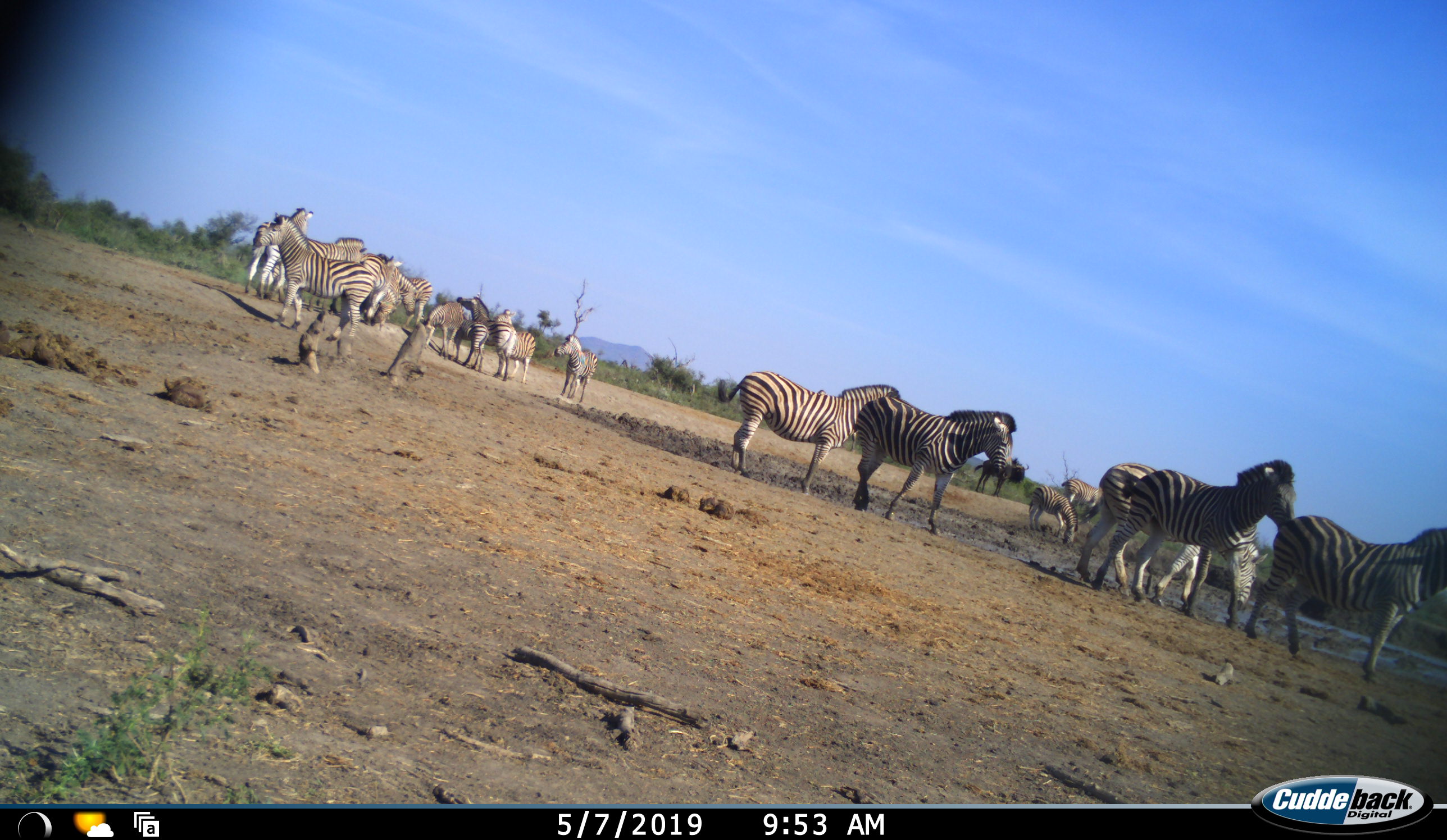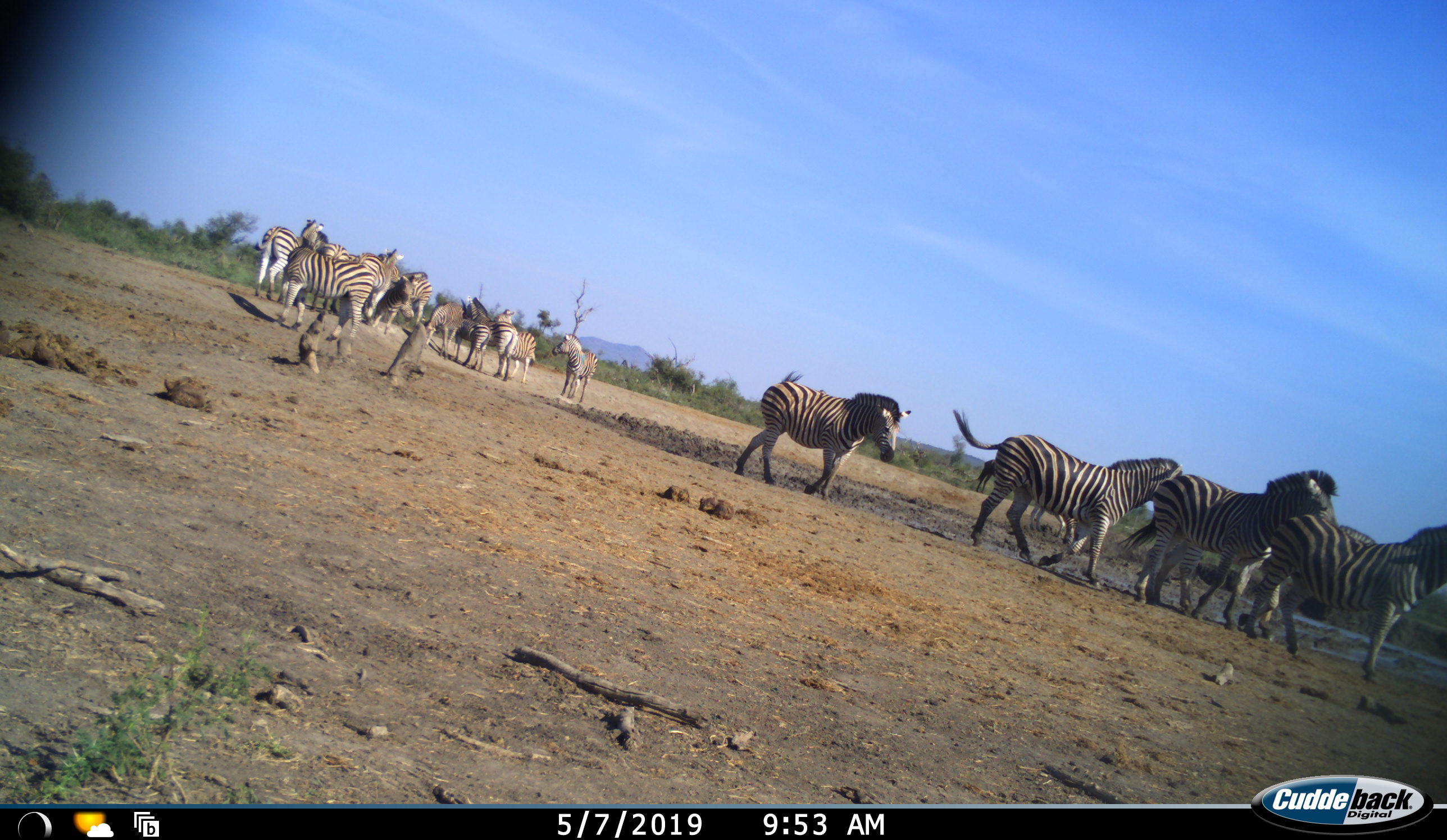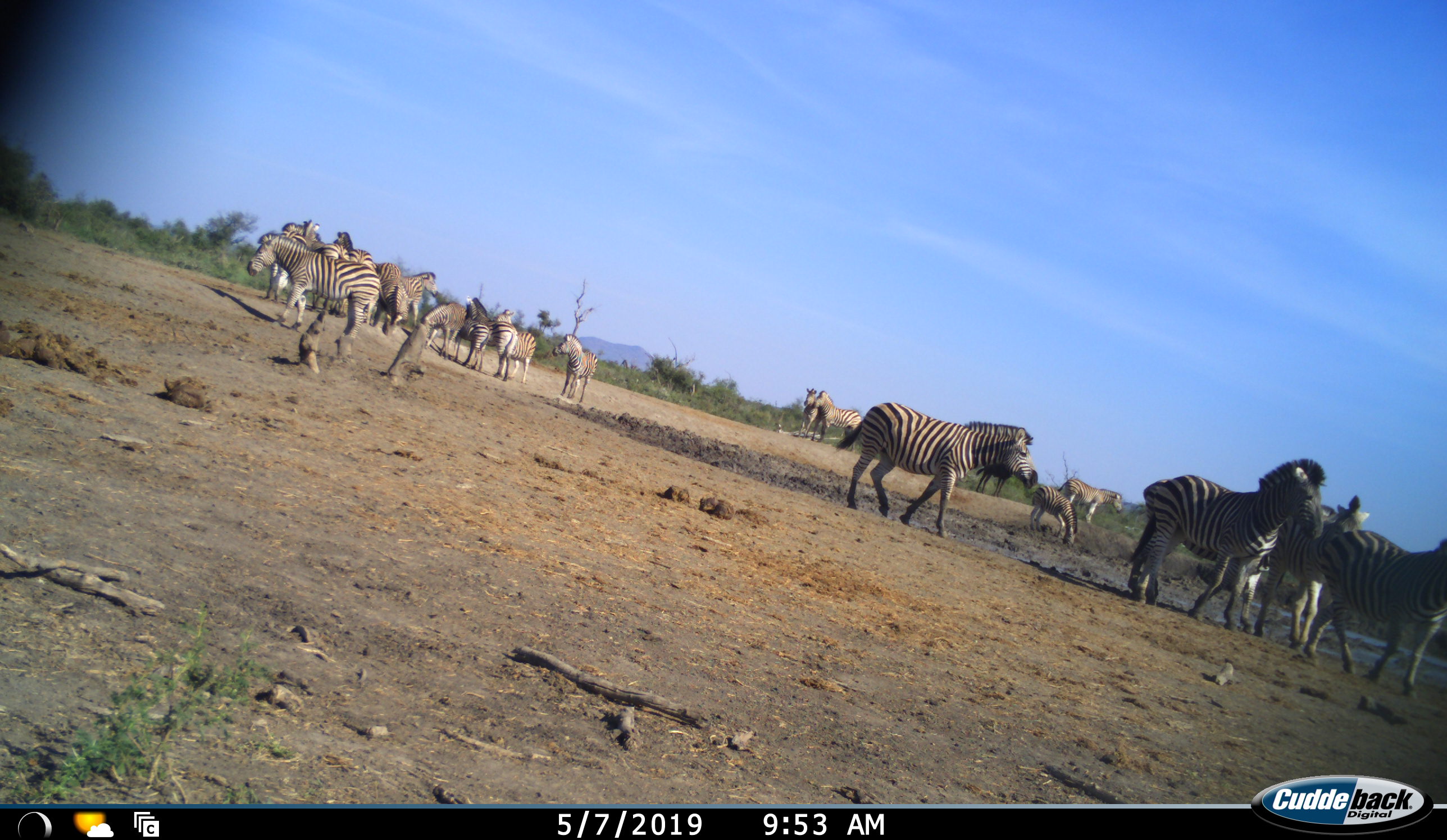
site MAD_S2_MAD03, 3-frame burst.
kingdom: Animalia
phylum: Chordata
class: Mammalia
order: Perissodactyla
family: Equidae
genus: Equus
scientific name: Equus quagga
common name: plains zebra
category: zebraplains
Zebraplains (plains zebra) (Equus quagga), count 11-50. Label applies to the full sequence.